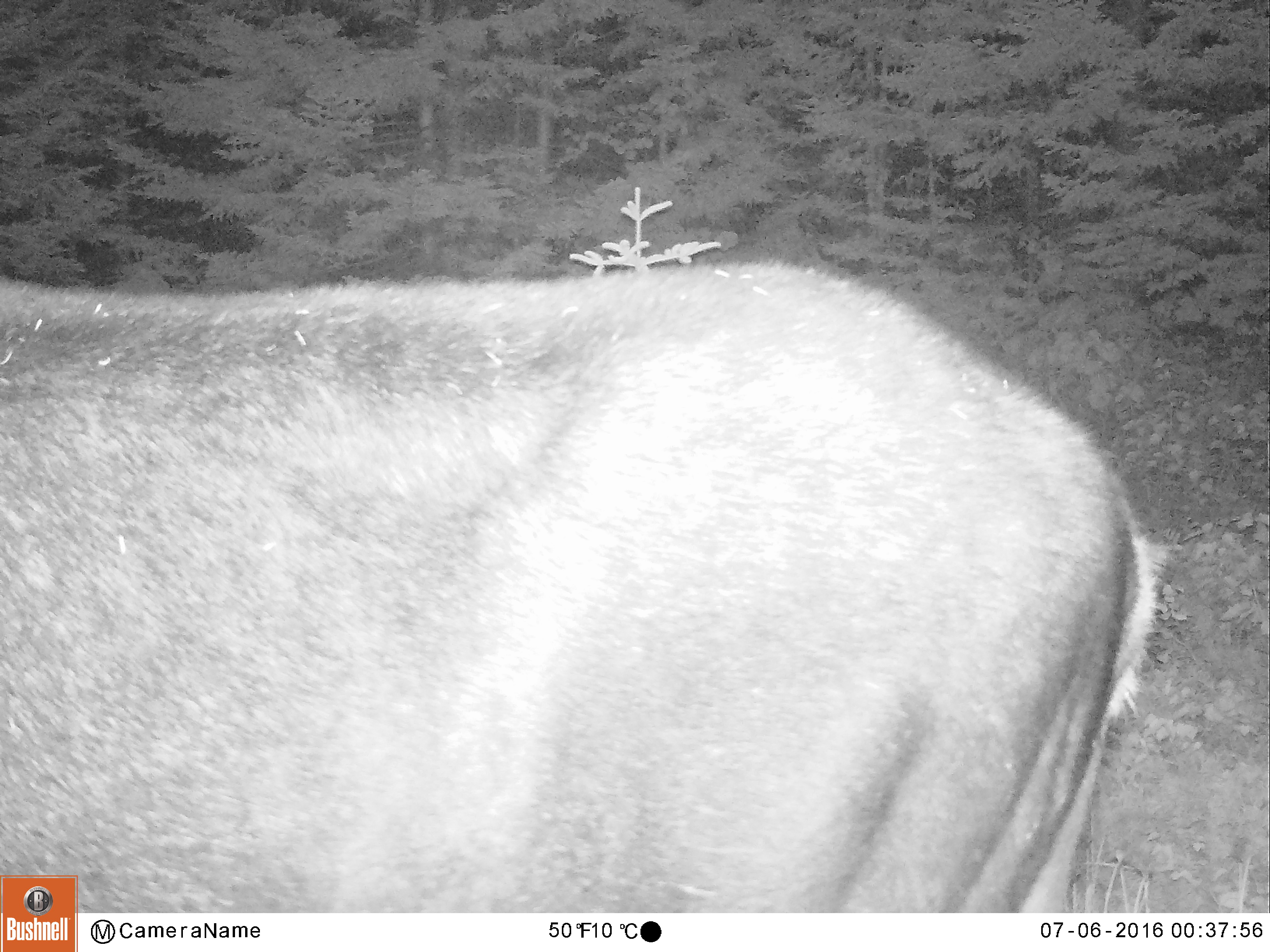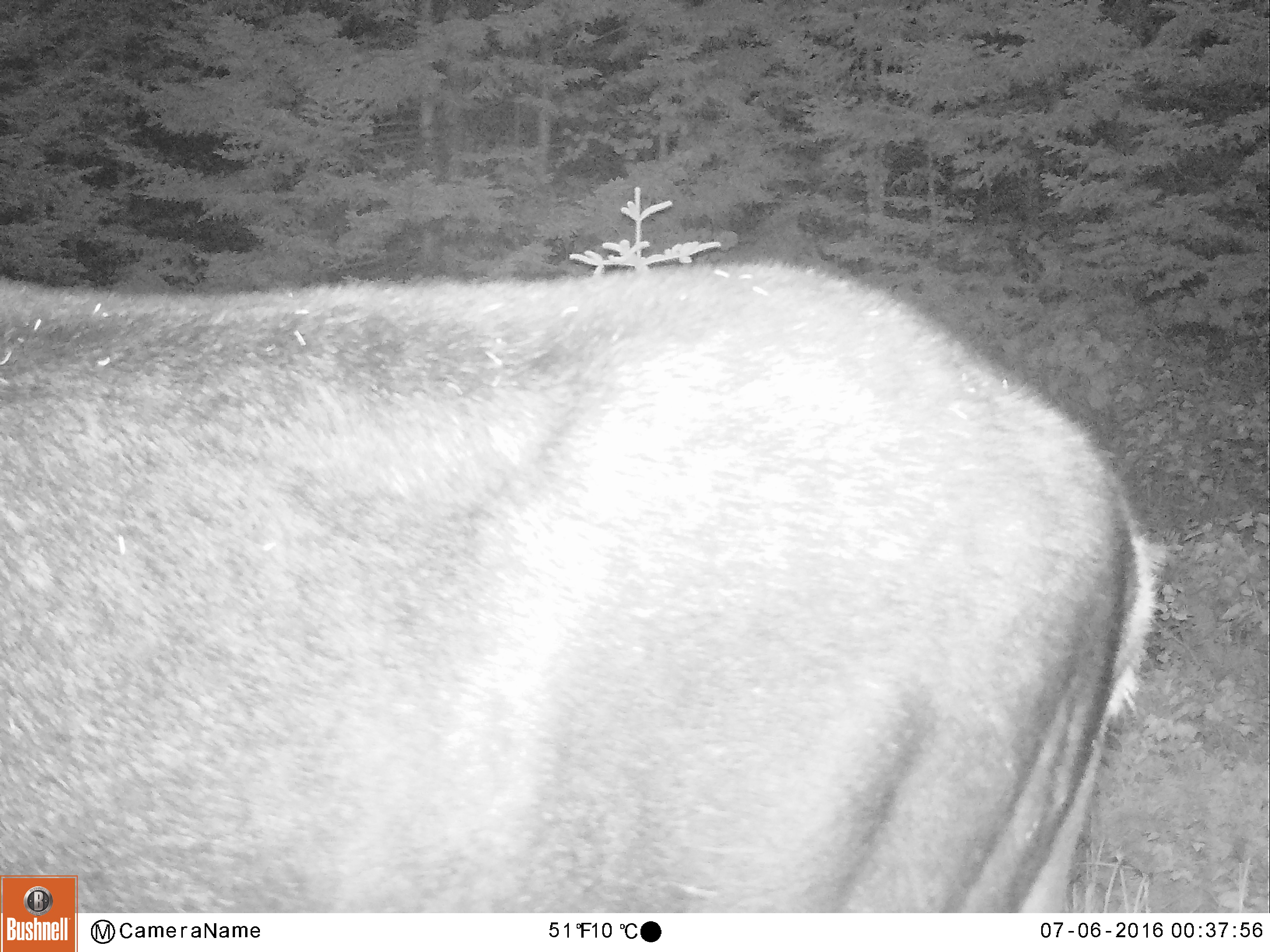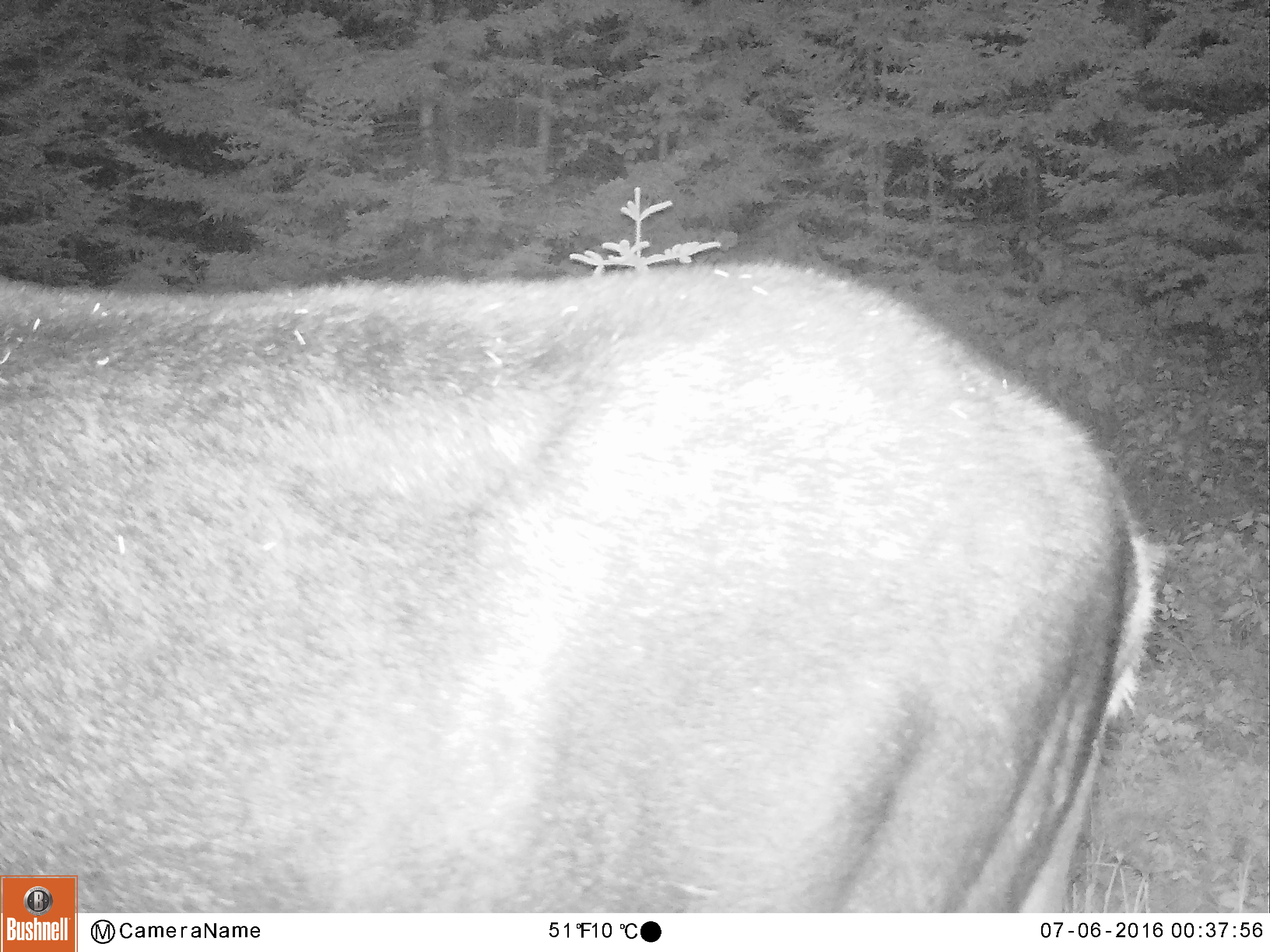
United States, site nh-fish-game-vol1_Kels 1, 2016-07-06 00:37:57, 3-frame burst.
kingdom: Animalia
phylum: Chordata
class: Mammalia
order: Artiodactyla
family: Cervidae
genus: Alces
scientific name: Alces alces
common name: moose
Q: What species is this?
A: Moose (Alces alces).